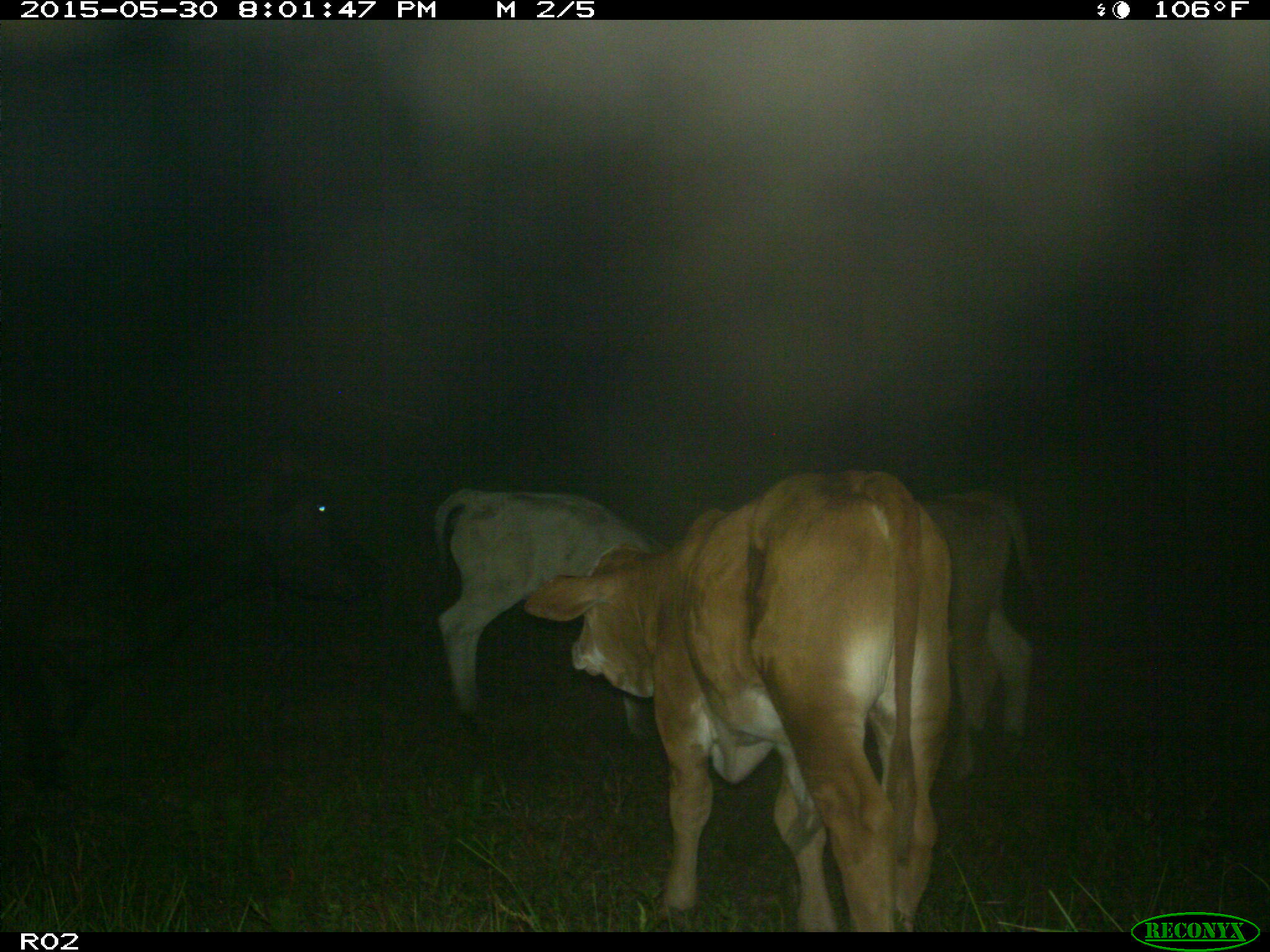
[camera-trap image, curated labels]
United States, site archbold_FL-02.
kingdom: Animalia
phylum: Chordata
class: Mammalia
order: Artiodactyla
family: Bovidae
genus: Bos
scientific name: Bos taurus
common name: domestic cow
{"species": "Bos taurus (domestic cow)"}